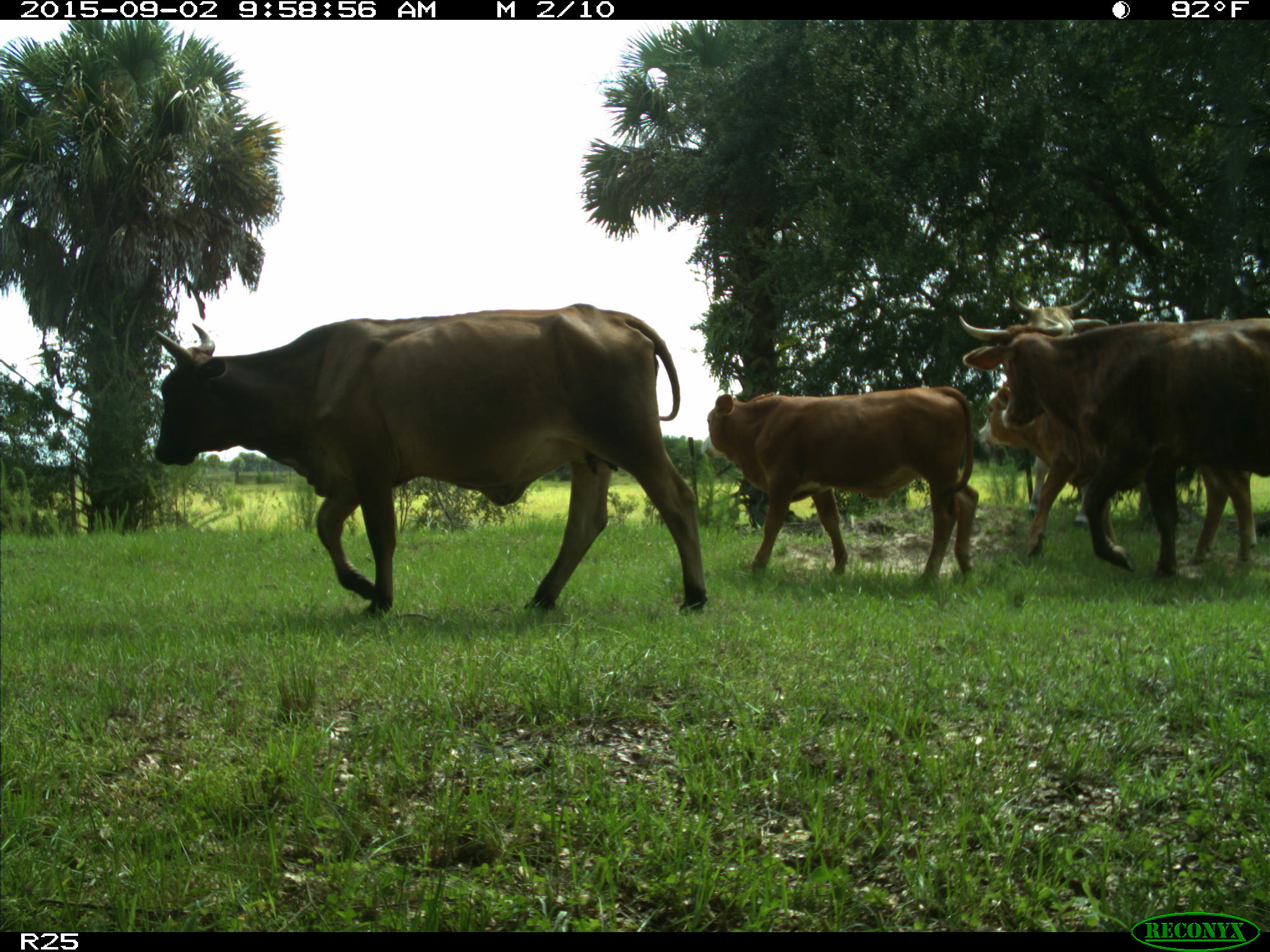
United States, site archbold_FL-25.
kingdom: Animalia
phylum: Chordata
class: Mammalia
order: Artiodactyla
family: Bovidae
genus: Bos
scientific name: Bos taurus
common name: domestic cow